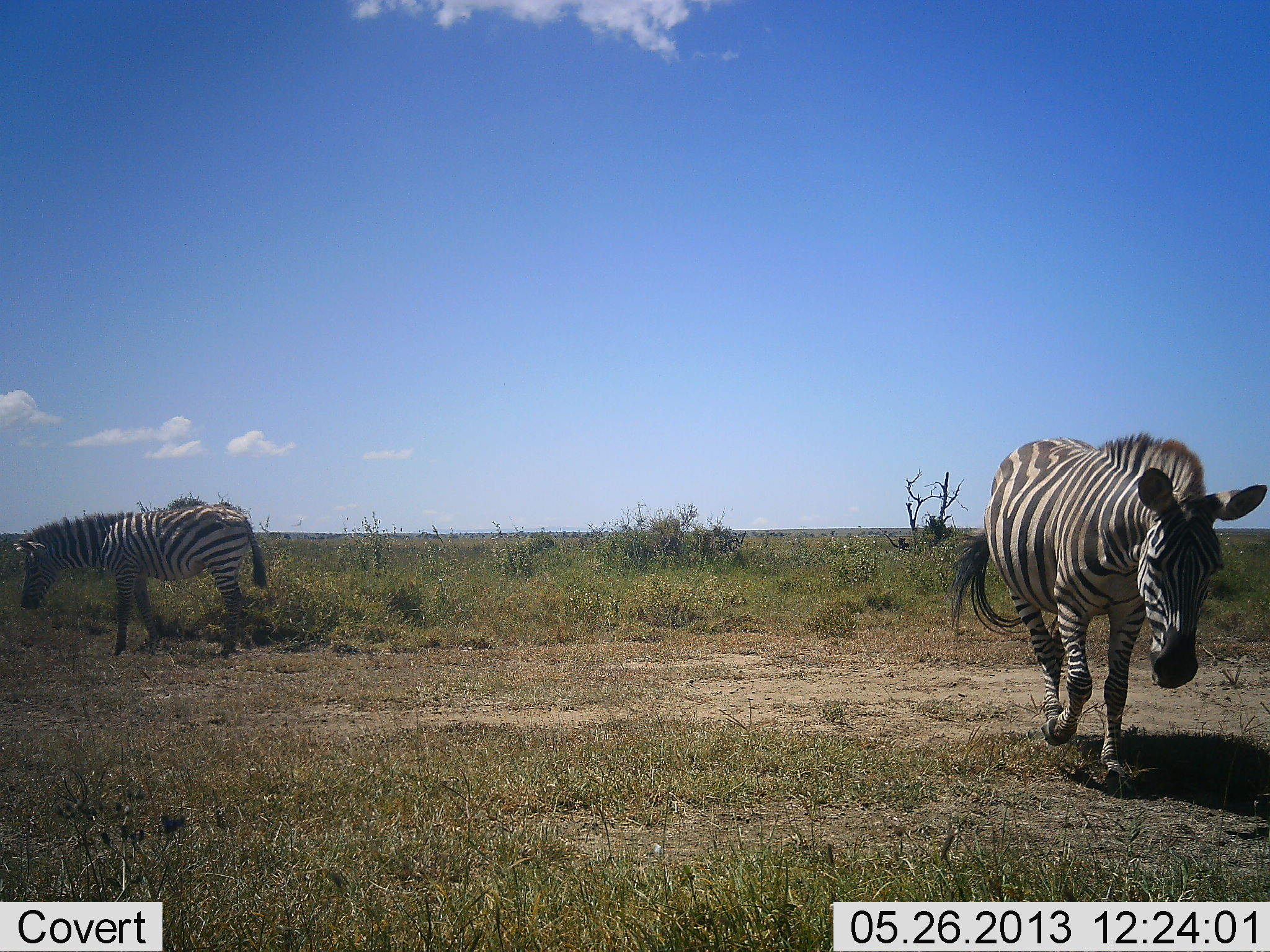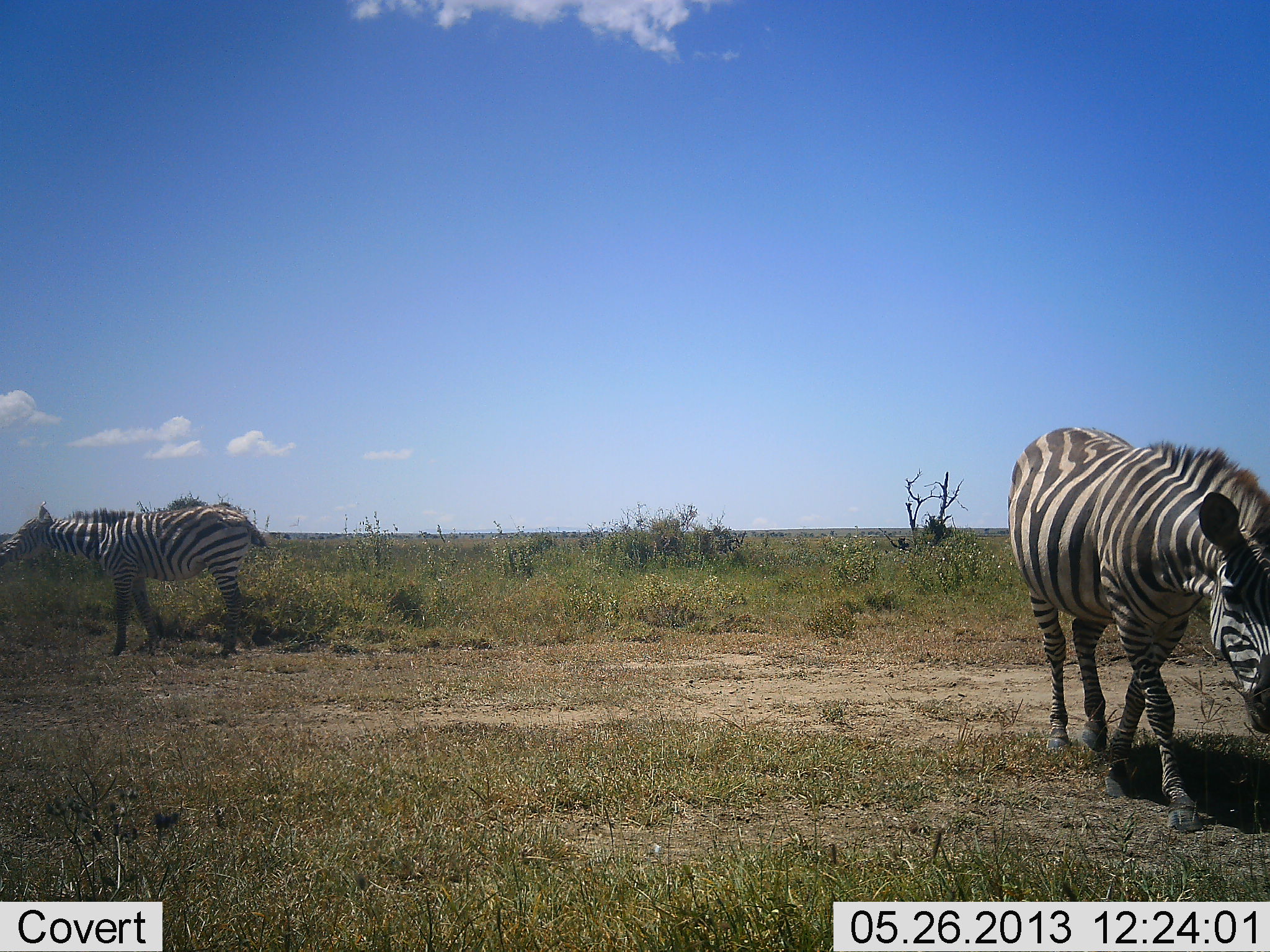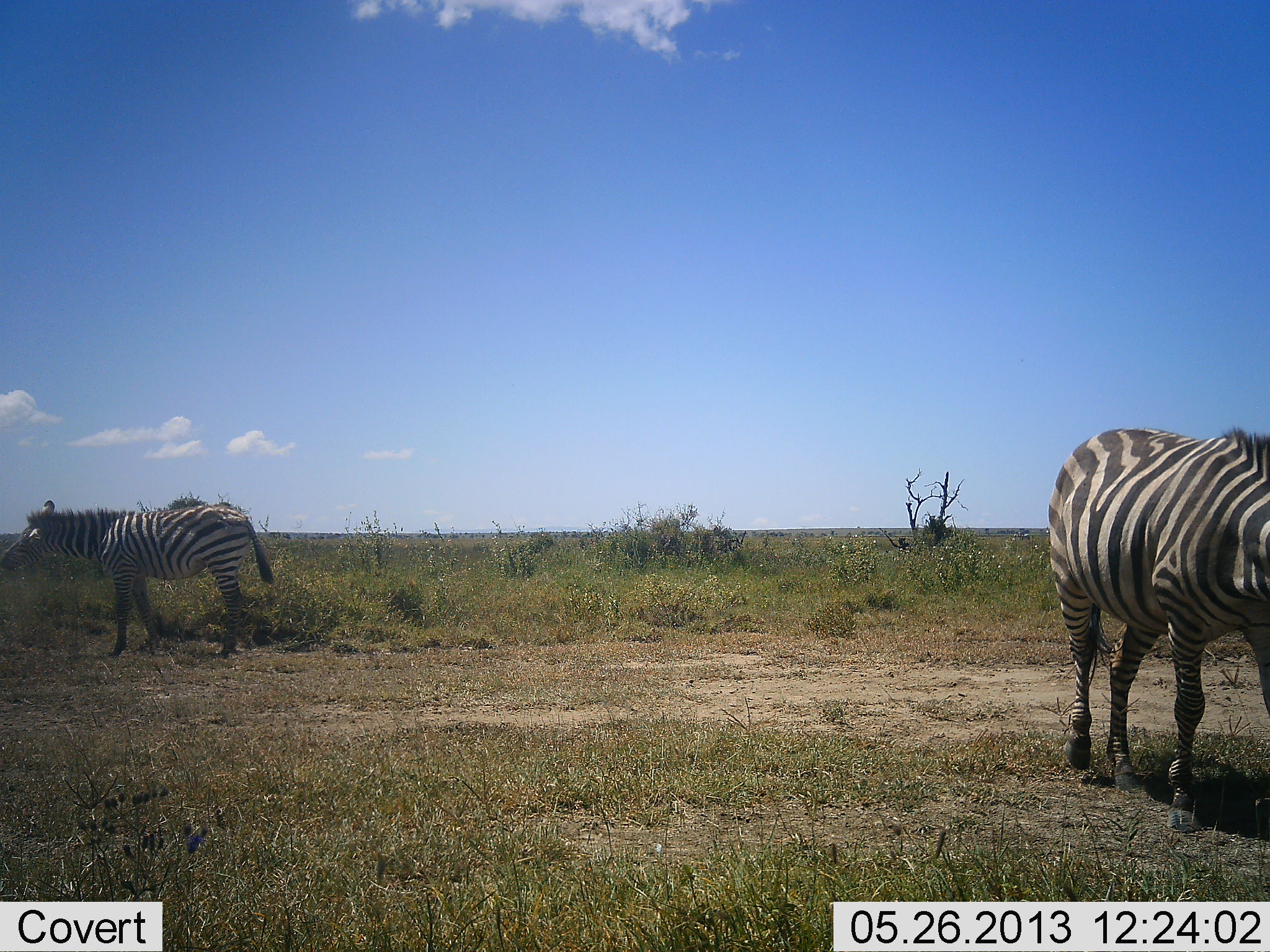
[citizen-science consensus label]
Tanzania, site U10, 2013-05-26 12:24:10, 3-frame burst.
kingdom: Animalia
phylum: Chordata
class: Mammalia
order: Perissodactyla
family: Equidae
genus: Equus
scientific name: Equus quagga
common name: plains zebra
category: zebra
Zebra (plains zebra) (Equus quagga), count 2. Behavior (volunteer vote fractions): standing 50%, resting 0%, moving 69%, interacting 0%. Young present (vote fraction): 0%. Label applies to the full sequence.